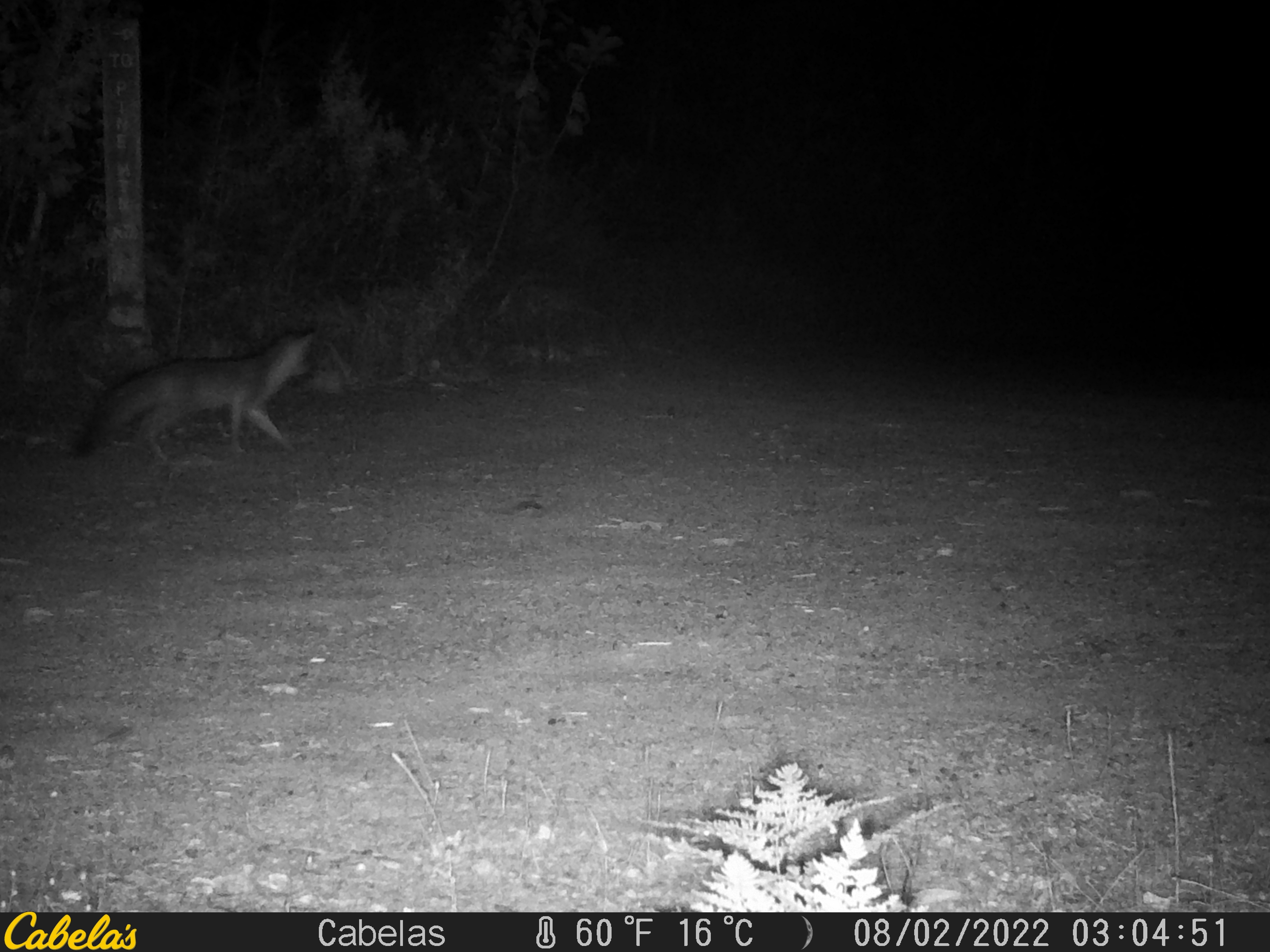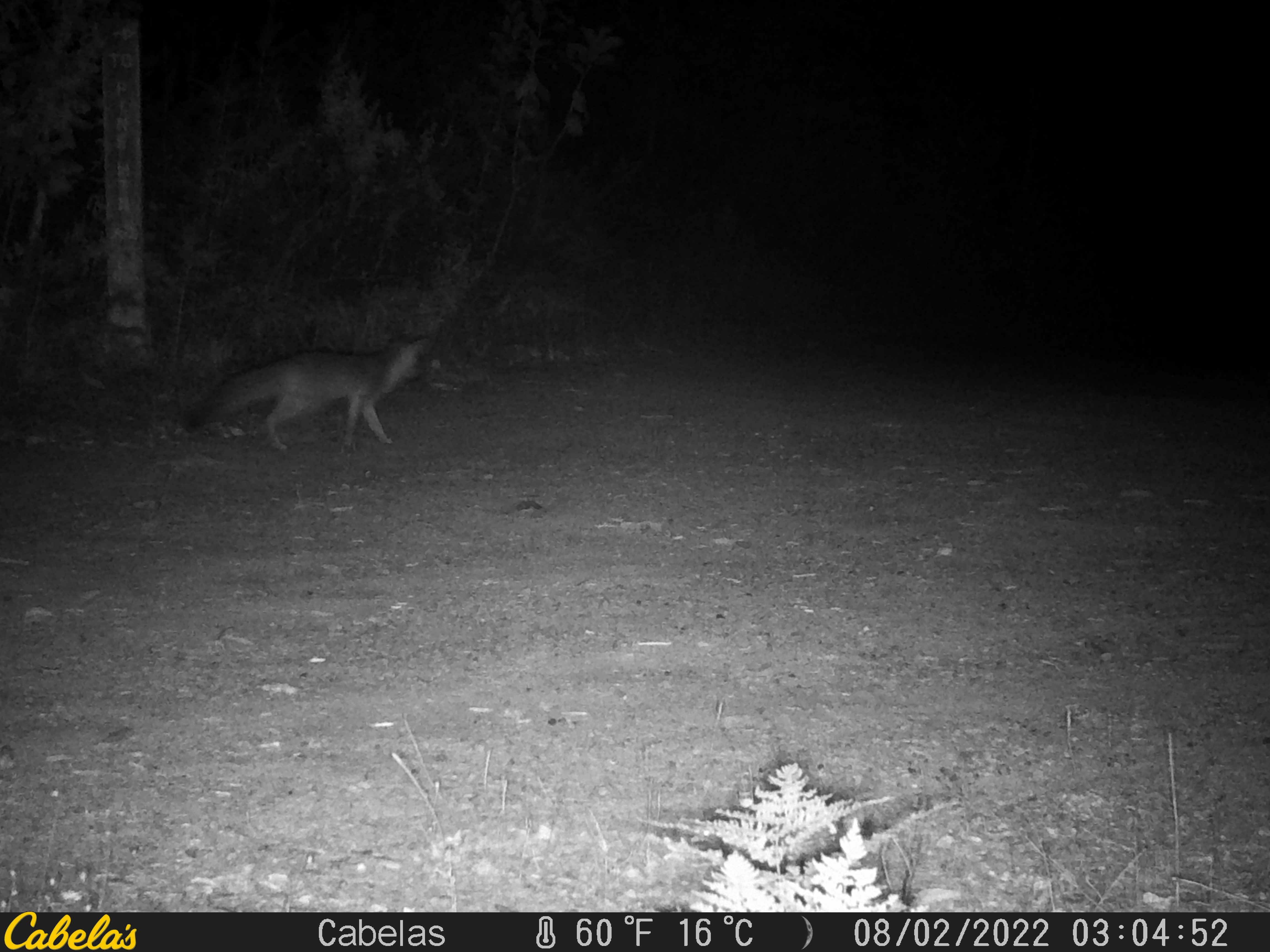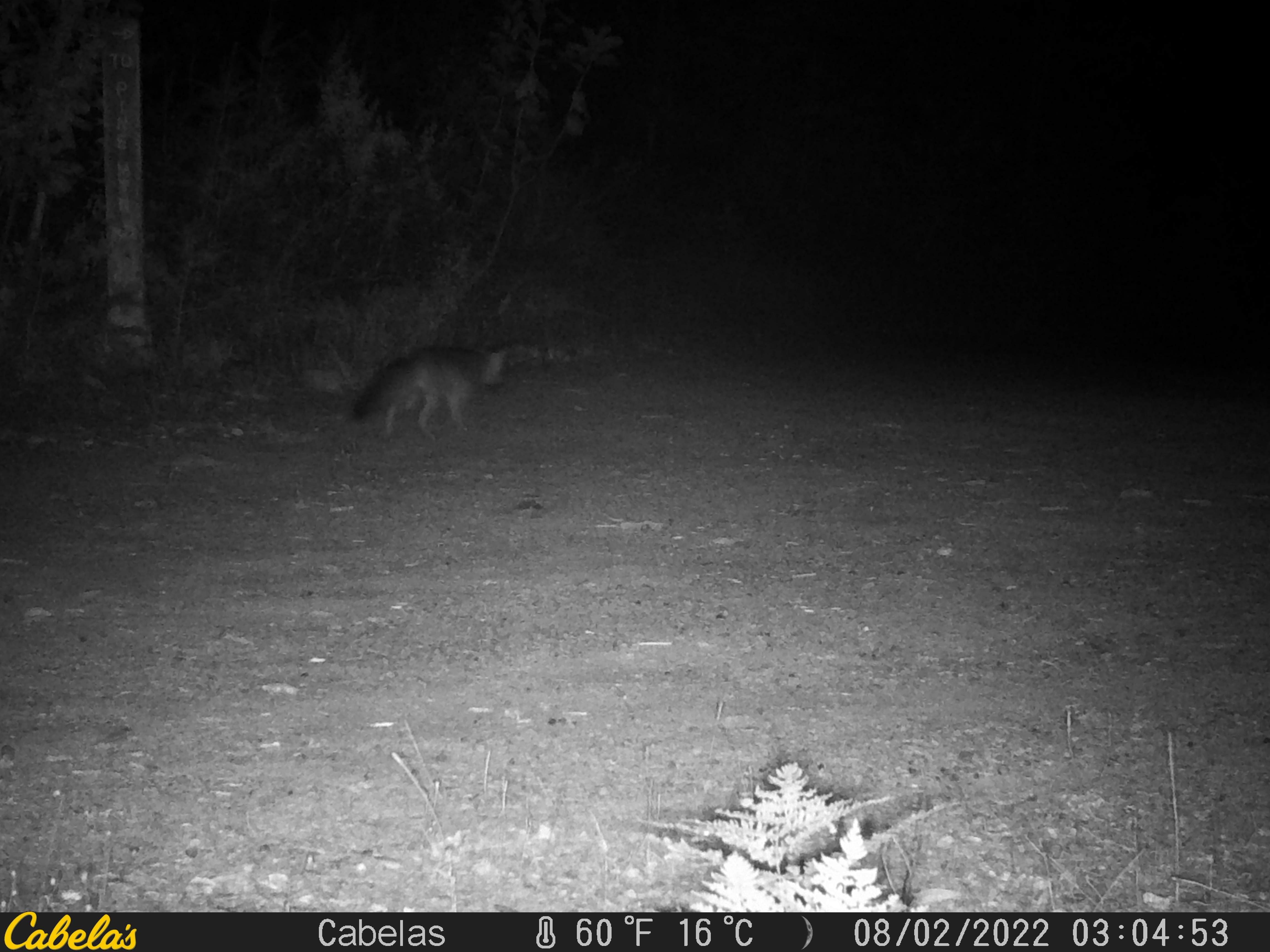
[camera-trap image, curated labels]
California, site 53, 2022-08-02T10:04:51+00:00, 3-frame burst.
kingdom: Animalia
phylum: Chordata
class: Mammalia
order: Carnivora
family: Canidae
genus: Urocyon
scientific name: Urocyon cinereoargenteus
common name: gray fox